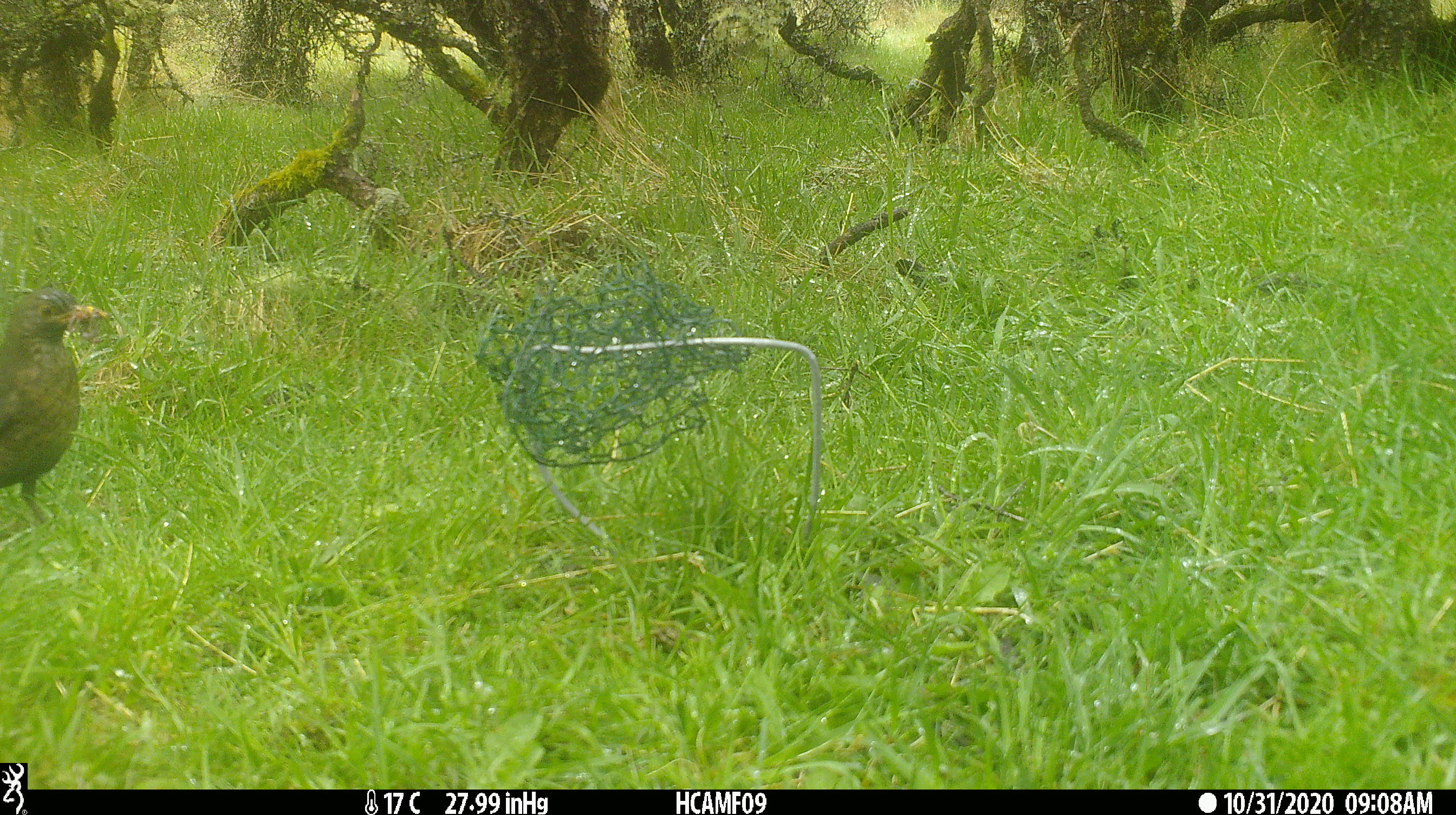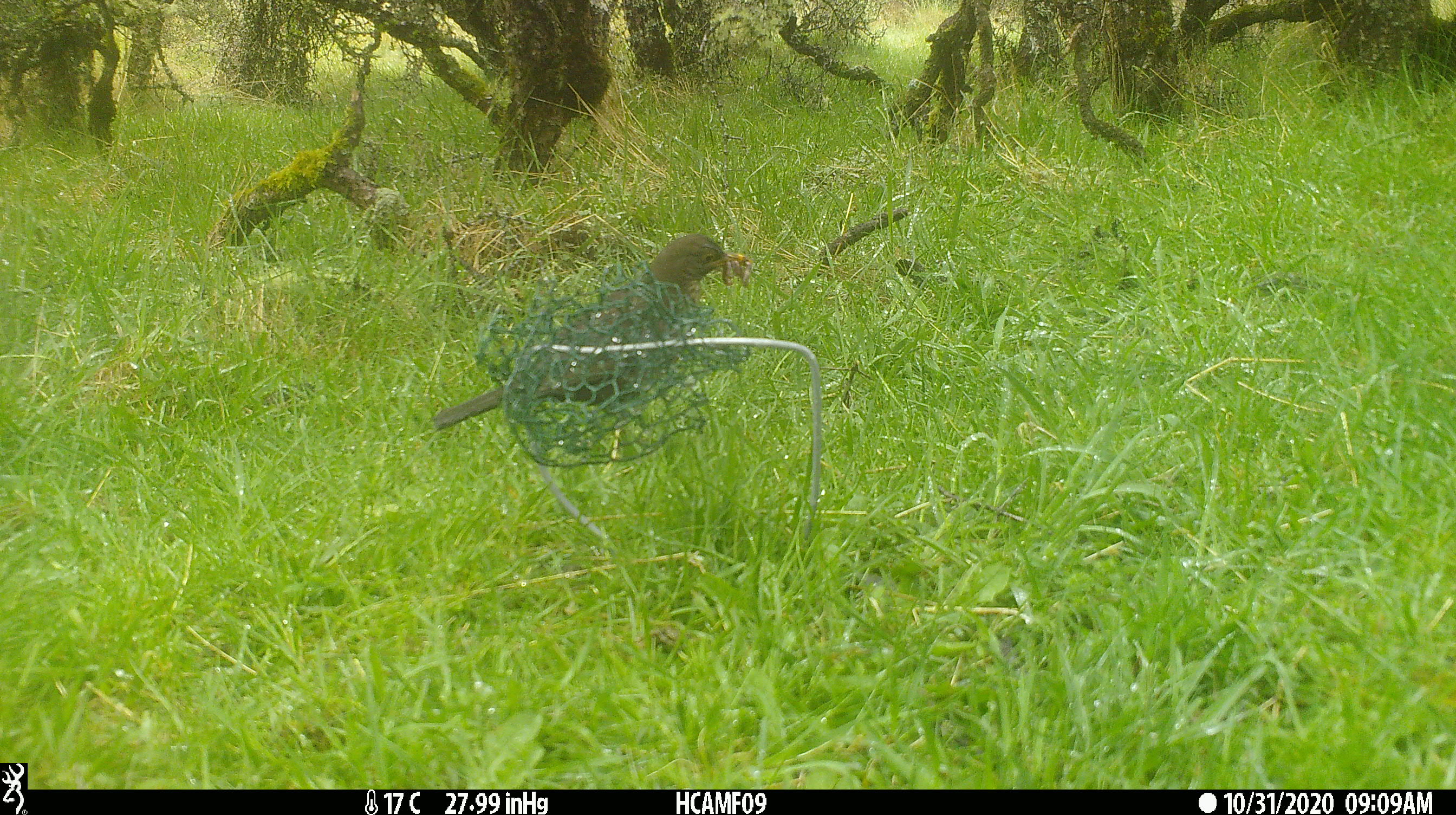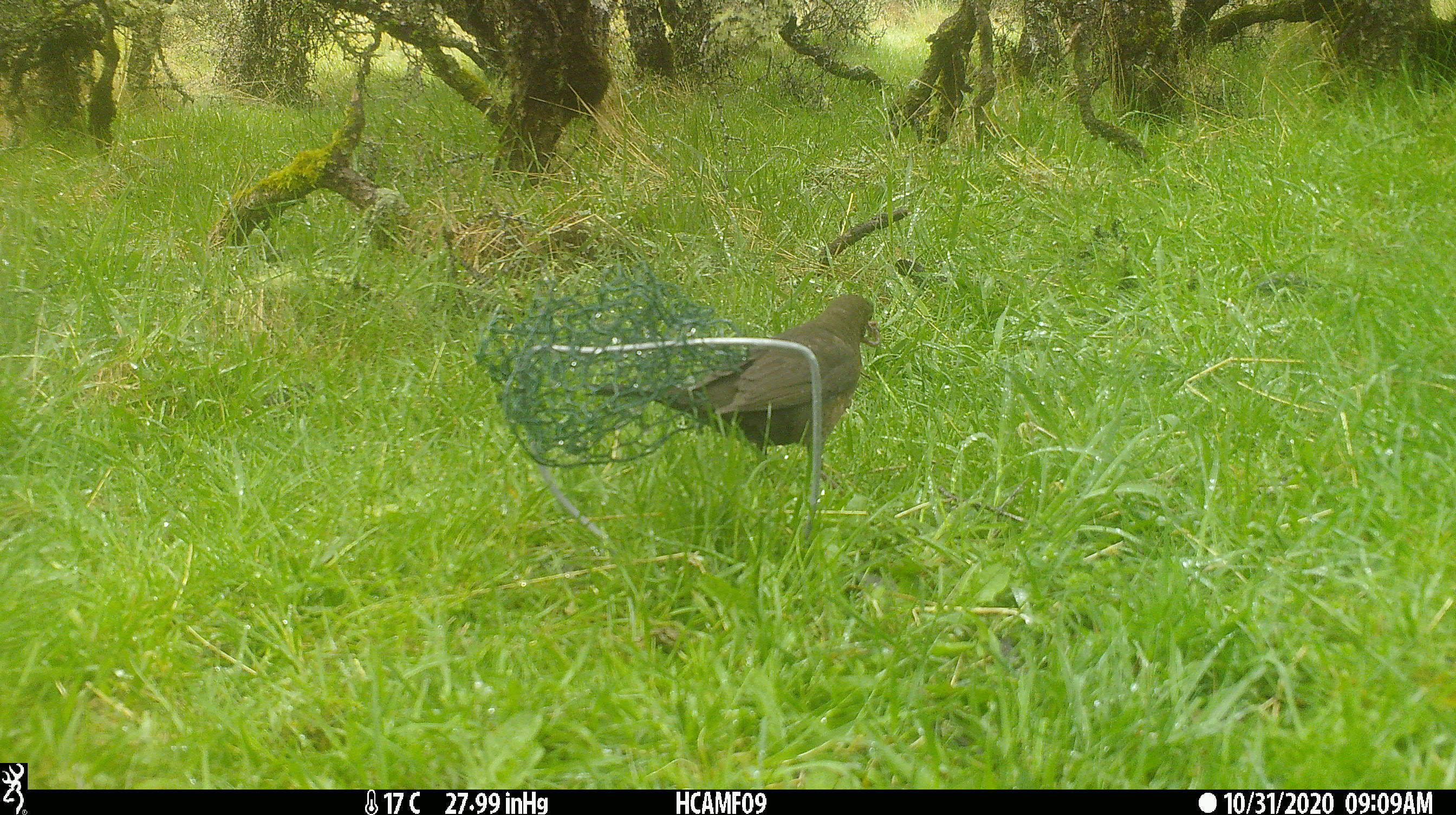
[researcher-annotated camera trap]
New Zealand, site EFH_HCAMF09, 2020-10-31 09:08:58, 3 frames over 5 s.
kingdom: Animalia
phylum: Chordata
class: Aves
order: Passeriformes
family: Turdidae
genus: Turdus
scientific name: Turdus merula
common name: eurasian blackbird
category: blackbird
Blackbird (eurasian blackbird) (Turdus merula).